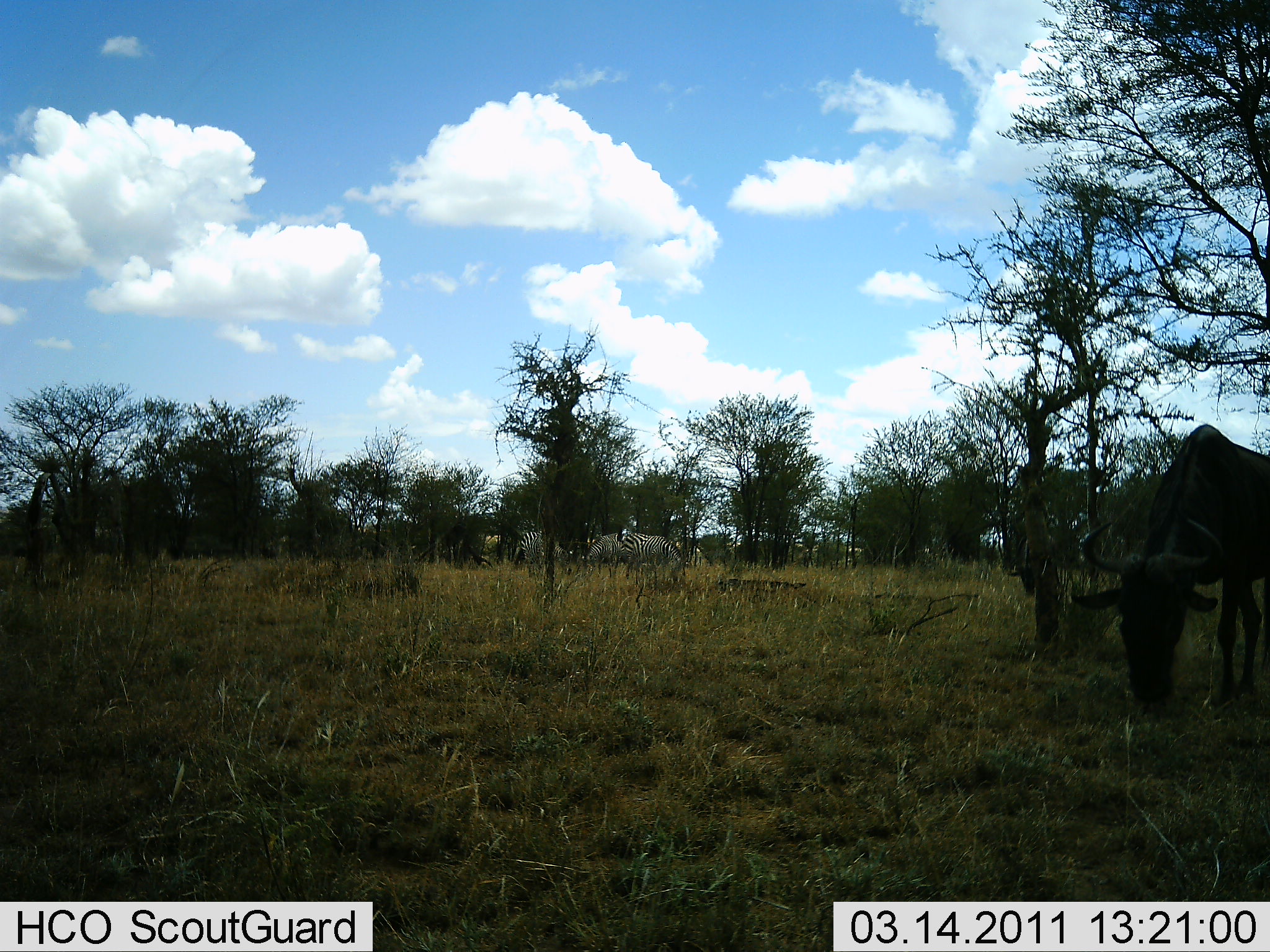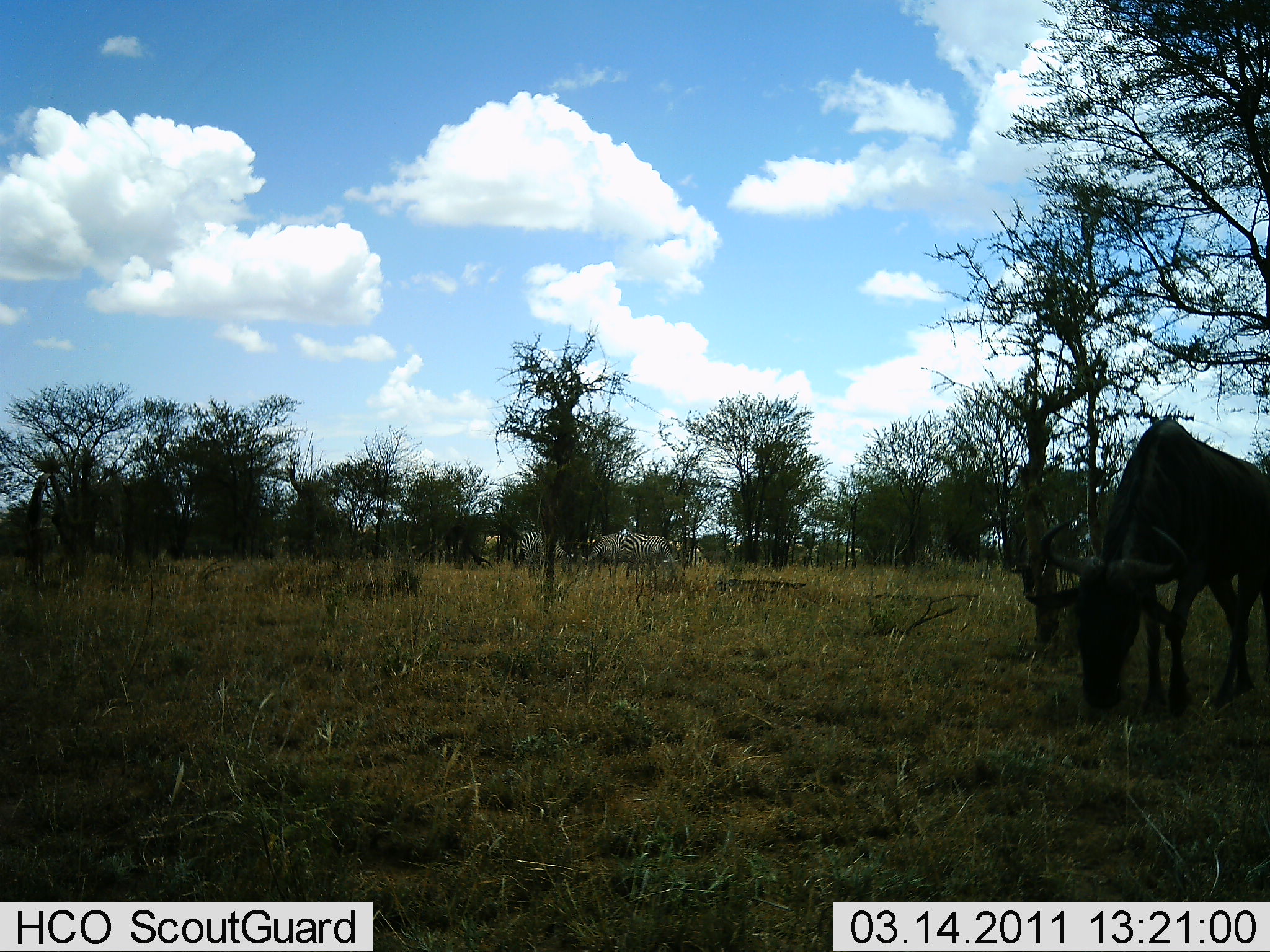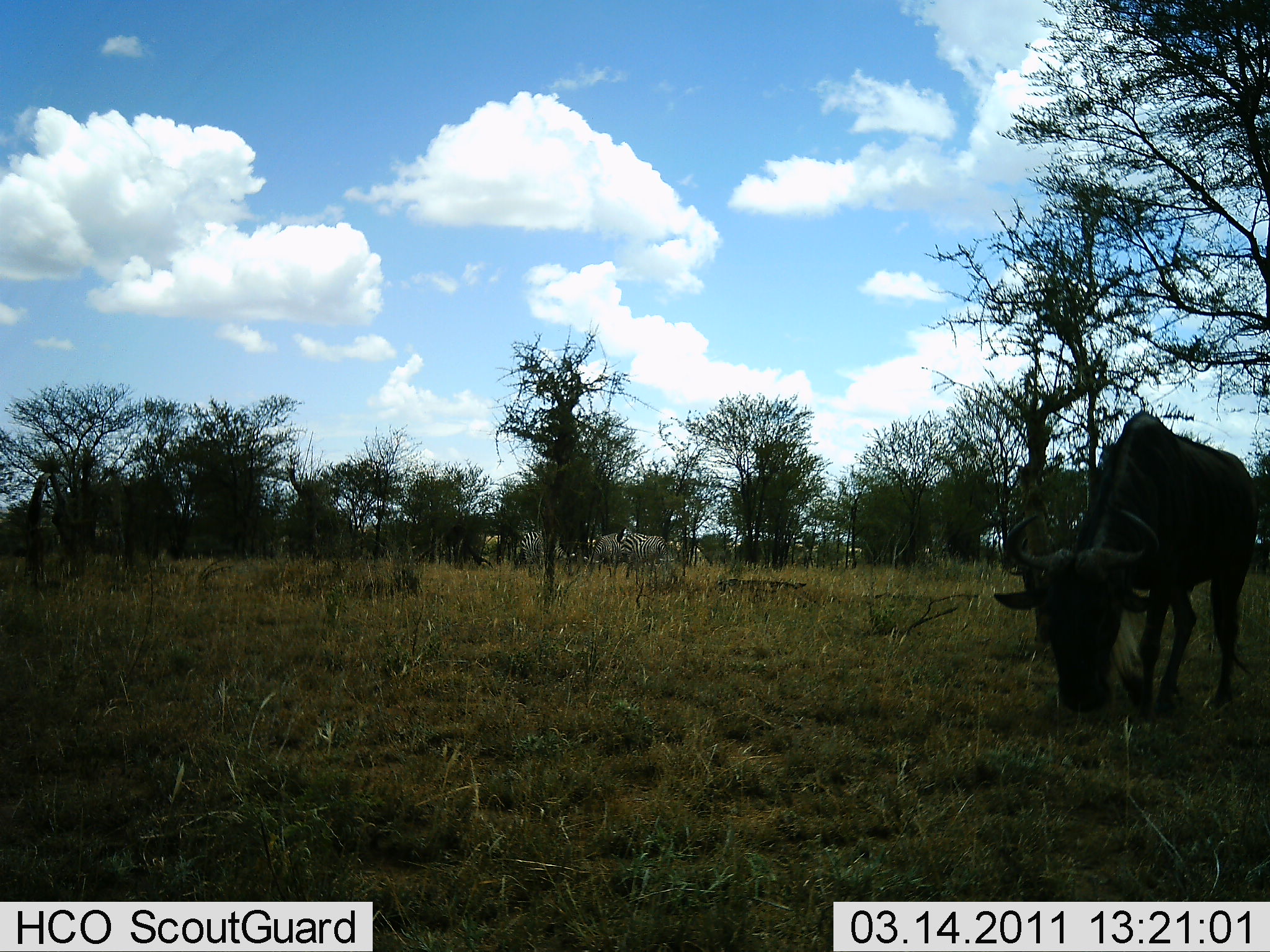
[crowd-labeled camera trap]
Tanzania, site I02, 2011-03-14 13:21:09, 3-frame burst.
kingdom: Animalia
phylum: Chordata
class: Mammalia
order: Artiodactyla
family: Bovidae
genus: Connochaetes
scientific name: Connochaetes taurinus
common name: blue wildebeest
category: wildebeest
Wildebeest (blue wildebeest) (Connochaetes taurinus), count 1. Behavior (volunteer vote fractions): standing 0%, resting 0%, moving 7%, interacting 0%. Young present (vote fraction): 0%. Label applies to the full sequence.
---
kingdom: Animalia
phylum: Chordata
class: Mammalia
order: Perissodactyla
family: Equidae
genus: Equus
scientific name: Equus quagga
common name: plains zebra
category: zebra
Zebra (plains zebra) (Equus quagga), count 3. Behavior (volunteer vote fractions): standing 36%, resting 0%, moving 9%, interacting 0%. Young present (vote fraction): 0%. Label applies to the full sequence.